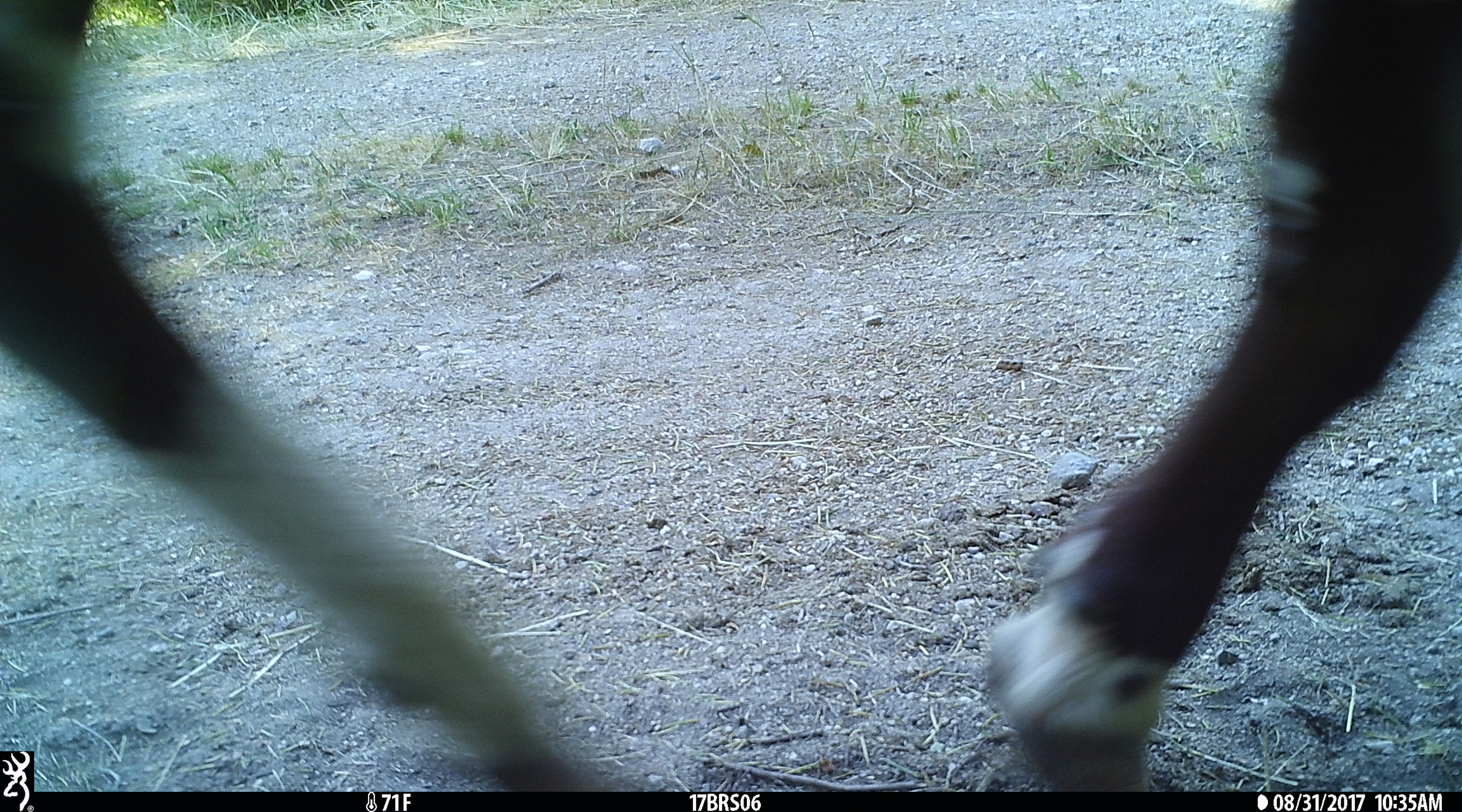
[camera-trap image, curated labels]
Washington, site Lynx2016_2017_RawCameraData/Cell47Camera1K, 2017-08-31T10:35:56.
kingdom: Animalia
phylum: Chordata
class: Mammalia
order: Artiodactyla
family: Bovidae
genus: Bos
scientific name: Bos taurus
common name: domestic cattle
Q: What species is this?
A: Domestic cattle (Bos taurus).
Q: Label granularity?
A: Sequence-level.